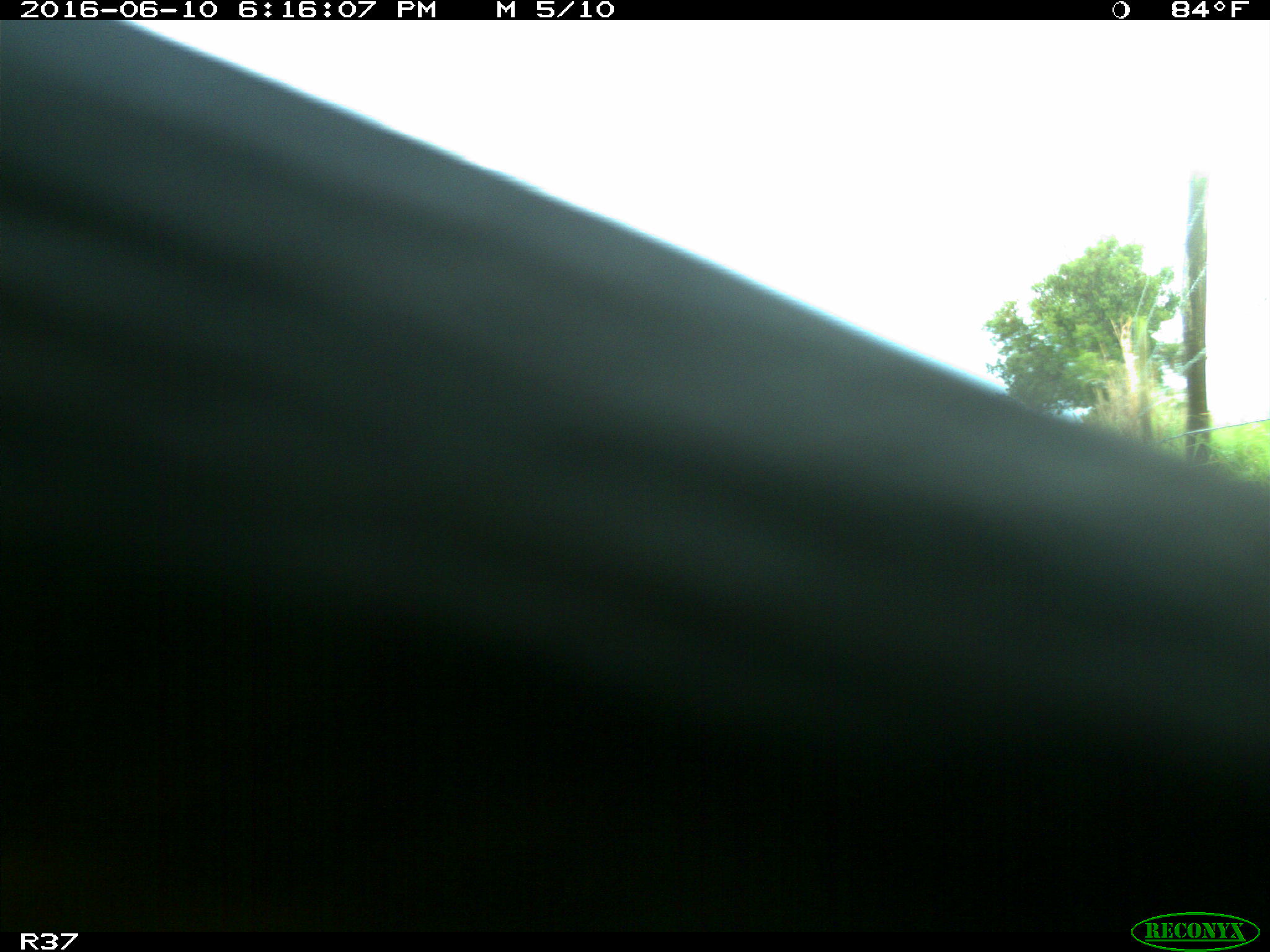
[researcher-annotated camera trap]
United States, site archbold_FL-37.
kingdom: Animalia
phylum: Chordata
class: Mammalia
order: Artiodactyla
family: Bovidae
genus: Bos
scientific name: Bos taurus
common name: domestic cow